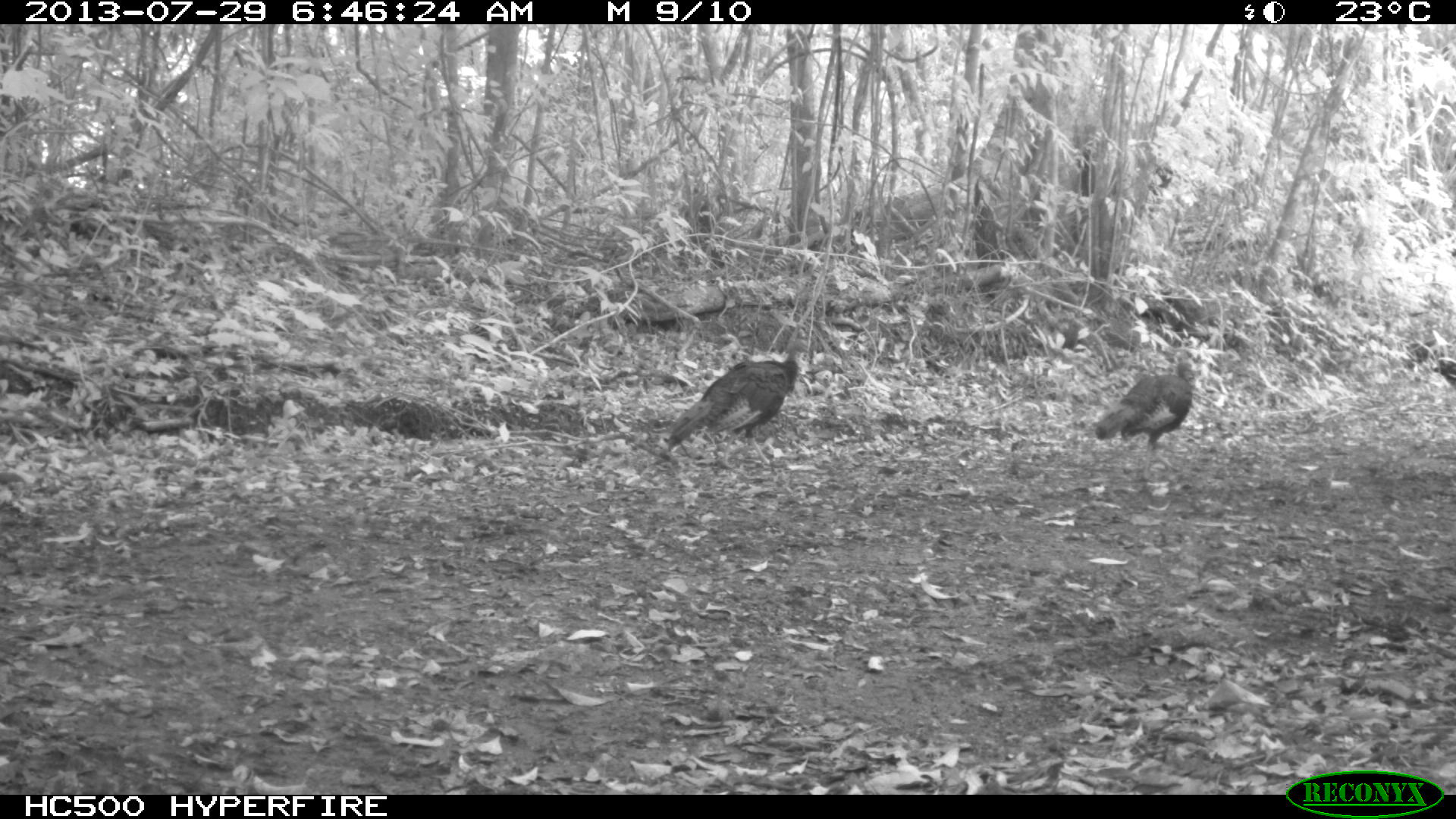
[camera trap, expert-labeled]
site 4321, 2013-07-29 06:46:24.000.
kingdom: Animalia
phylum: Chordata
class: Aves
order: Galliformes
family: Phasianidae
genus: Meleagris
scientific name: Meleagris ocellata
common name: ocellated turkey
Meleagris ocellata (ocellated turkey), count 3.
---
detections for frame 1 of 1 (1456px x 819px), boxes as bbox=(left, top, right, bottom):
meleagris ocellata: bbox=(666, 339, 810, 470); bbox=(1092, 354, 1204, 491)